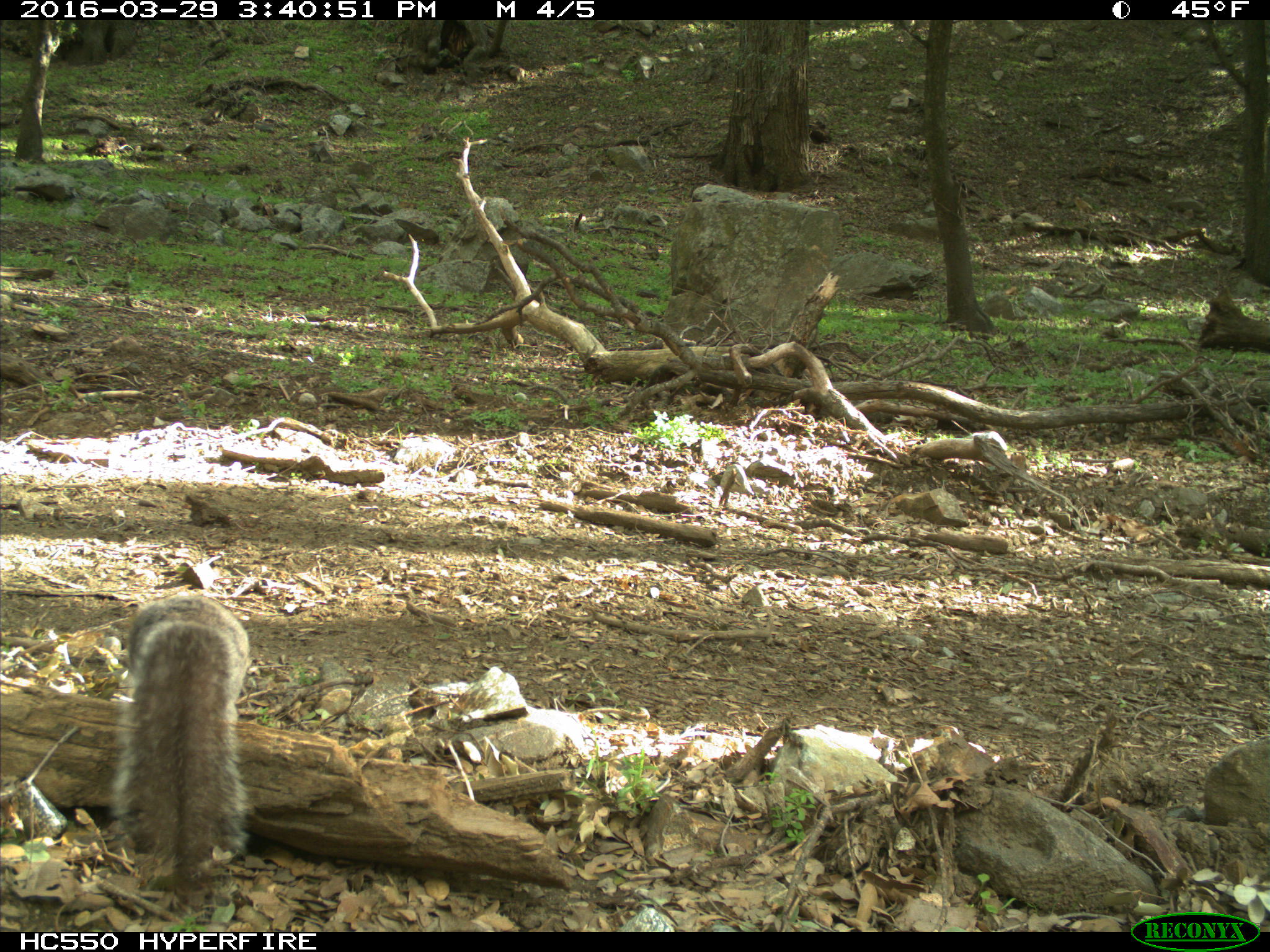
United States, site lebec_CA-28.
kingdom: Animalia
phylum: Chordata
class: Mammalia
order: Rodentia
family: Sciuridae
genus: Sciurus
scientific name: Sciurus carolinensis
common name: eastern gray squirrel